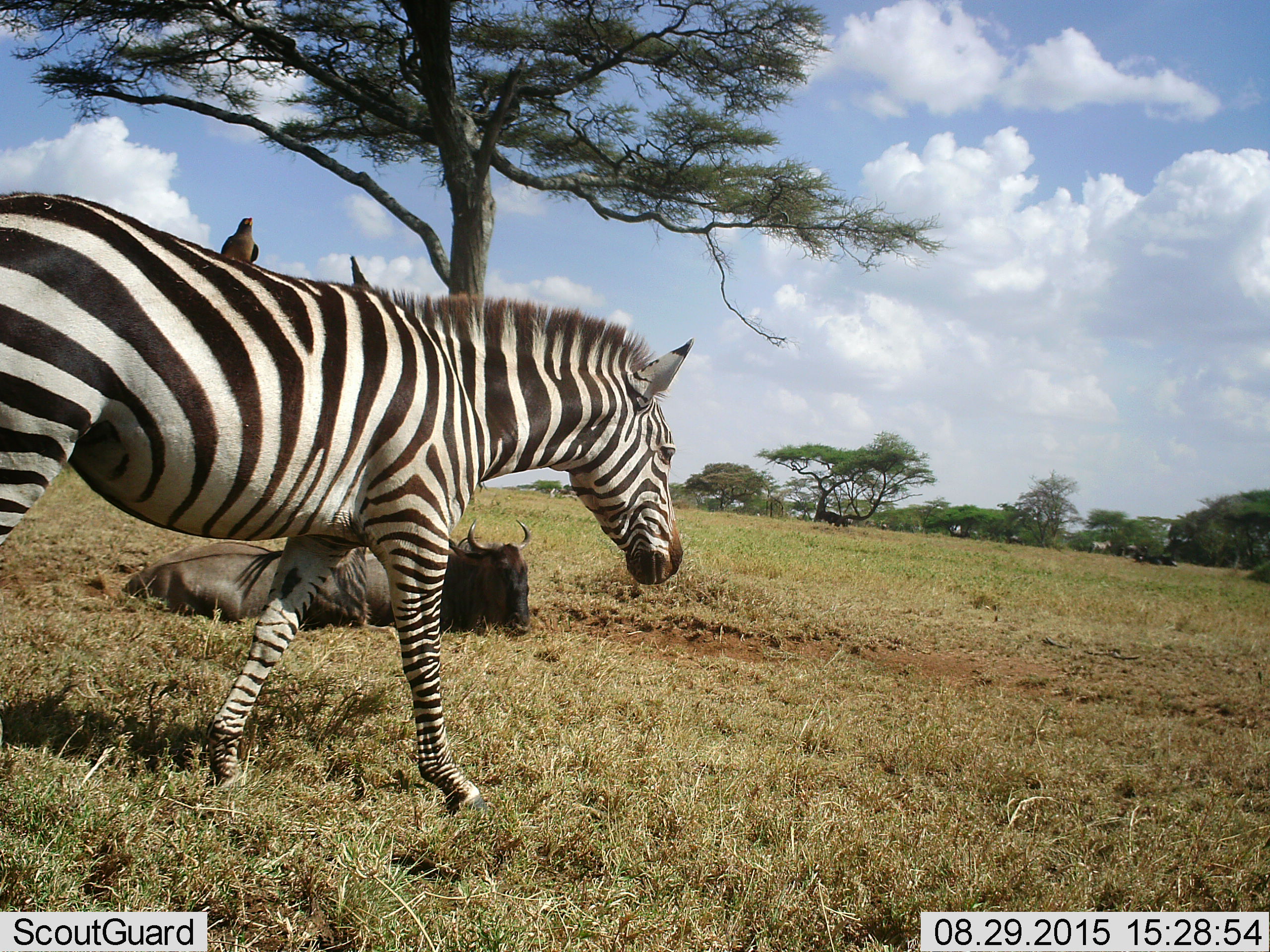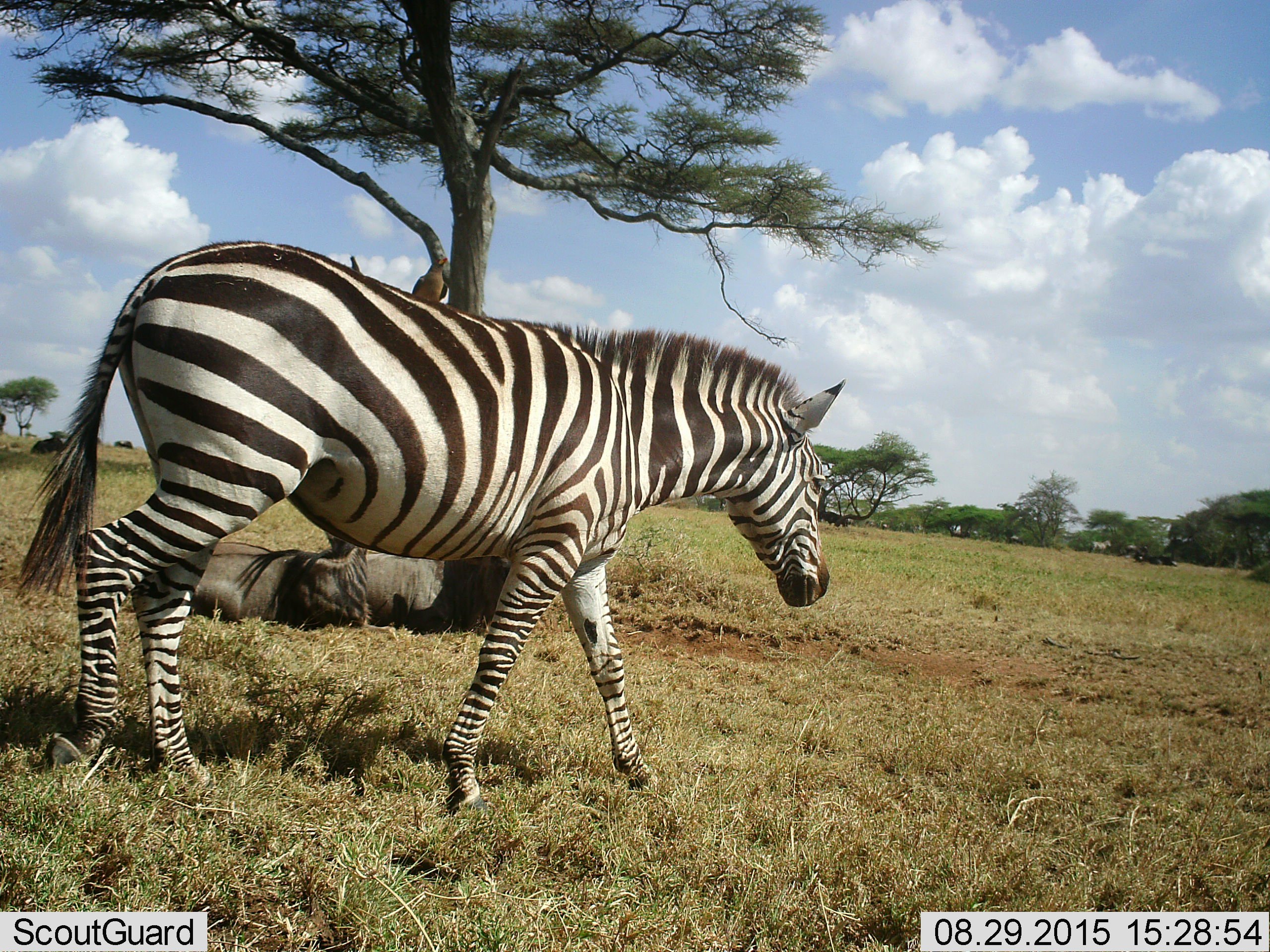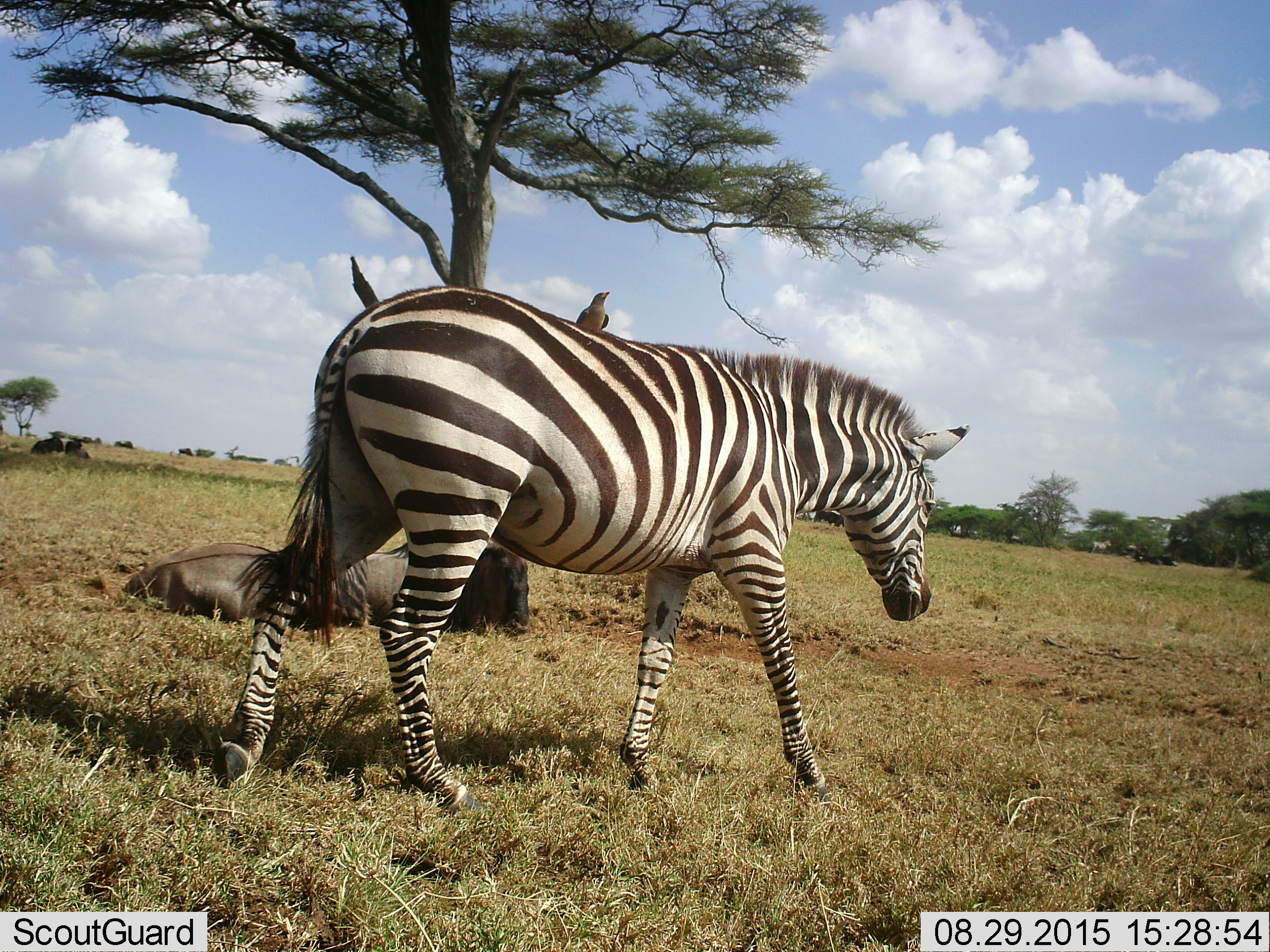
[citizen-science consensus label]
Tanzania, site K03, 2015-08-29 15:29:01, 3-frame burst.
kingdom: Animalia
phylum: Chordata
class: Aves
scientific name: Aves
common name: bird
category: otherbird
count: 1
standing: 80%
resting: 20%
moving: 0%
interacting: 0%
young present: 20%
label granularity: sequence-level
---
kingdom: Animalia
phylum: Chordata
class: Mammalia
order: Artiodactyla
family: Bovidae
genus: Connochaetes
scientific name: Connochaetes taurinus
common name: blue wildebeest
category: wildebeest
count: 2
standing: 29%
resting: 100%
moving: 14%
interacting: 0%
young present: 0%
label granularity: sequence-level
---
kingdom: Animalia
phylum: Chordata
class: Mammalia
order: Perissodactyla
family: Equidae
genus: Equus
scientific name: Equus quagga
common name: plains zebra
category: zebra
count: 1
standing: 11%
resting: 0%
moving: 100%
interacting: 0%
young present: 0%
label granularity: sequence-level